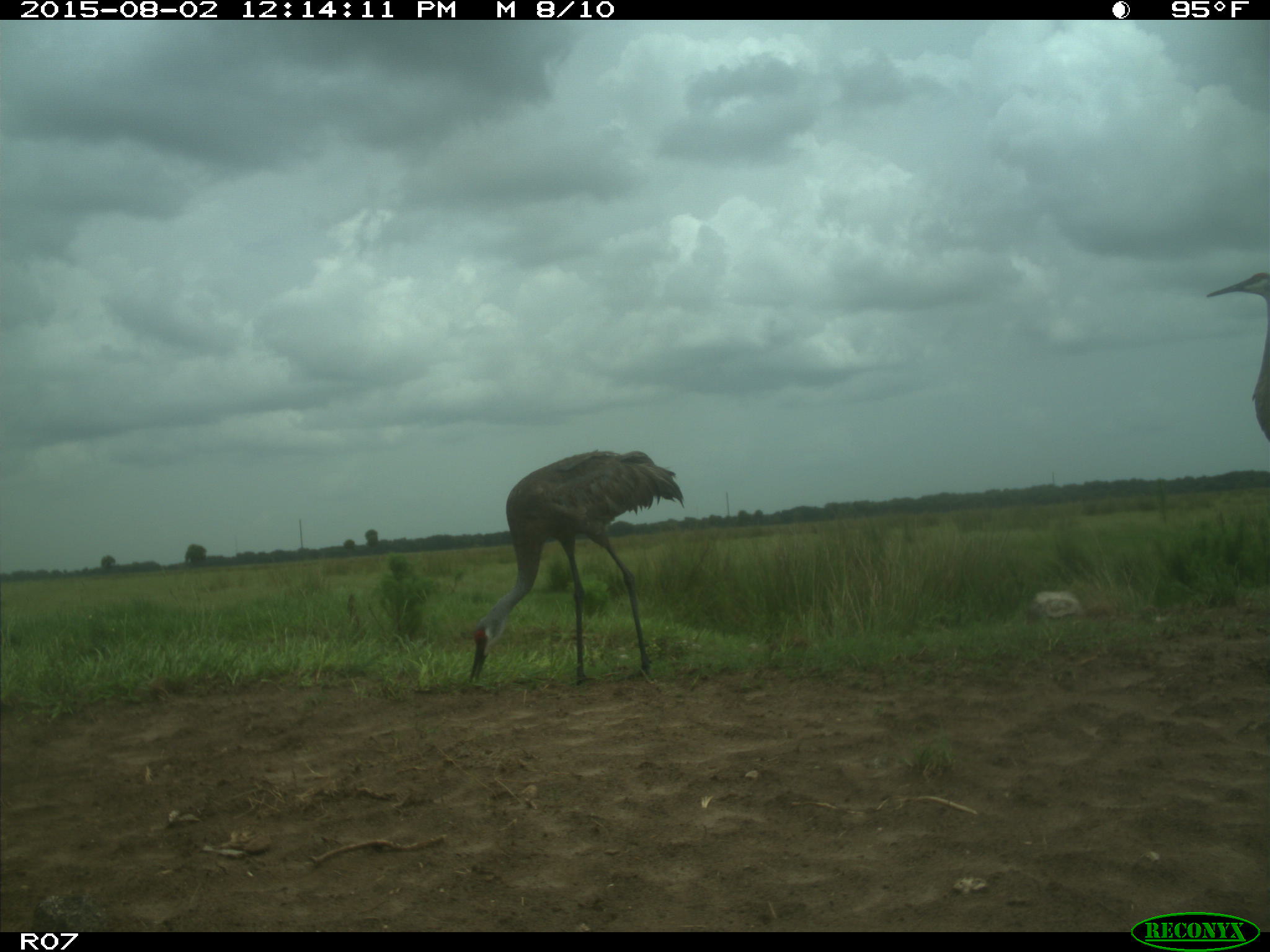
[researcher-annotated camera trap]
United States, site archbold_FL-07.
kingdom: Animalia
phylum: Chordata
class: Aves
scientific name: Aves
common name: birds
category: unidentified bird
Unidentified bird (birds) (Aves).